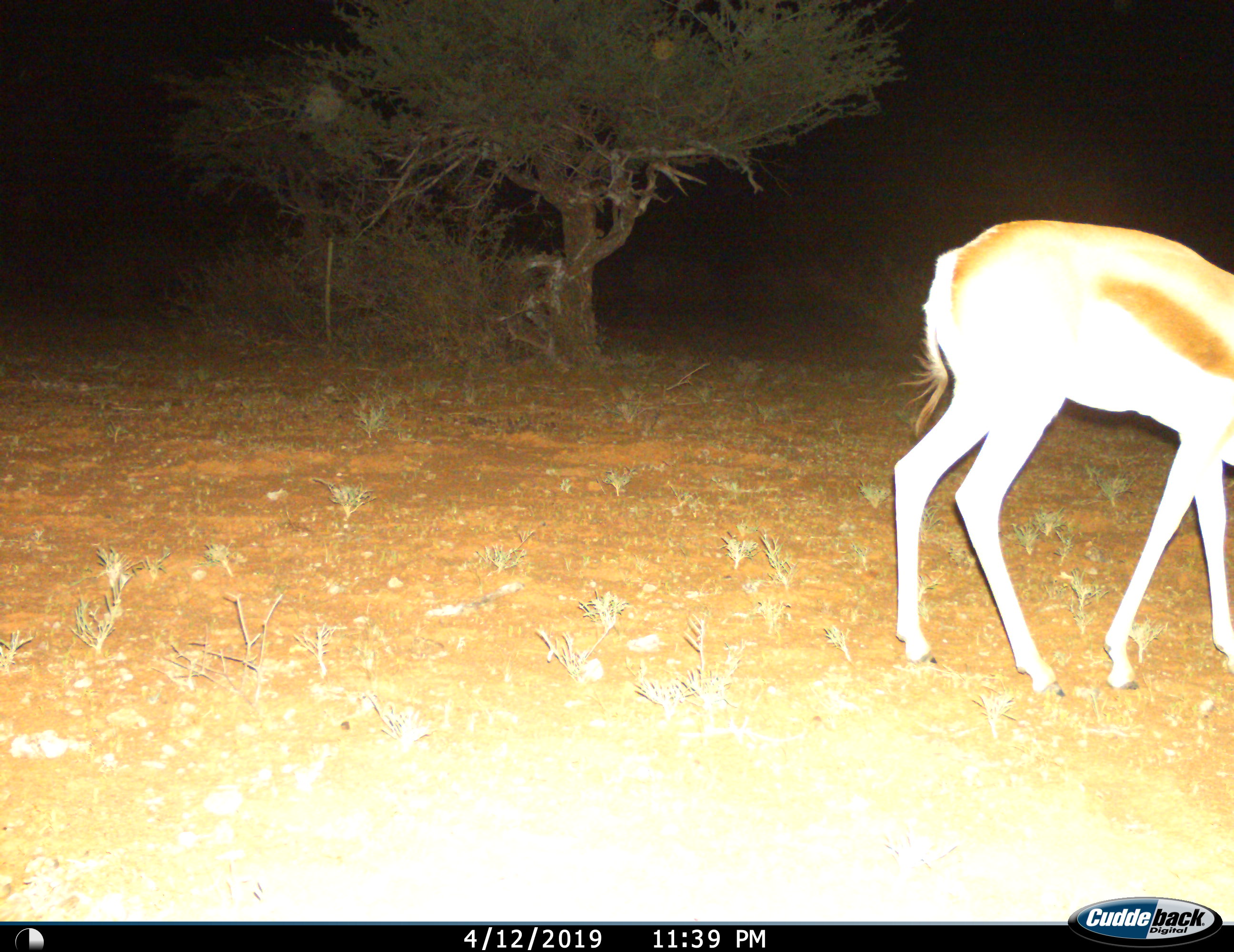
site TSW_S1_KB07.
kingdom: Animalia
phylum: Chordata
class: Mammalia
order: Artiodactyla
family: Bovidae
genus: Antidorcas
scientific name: Antidorcas marsupialis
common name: springbok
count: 1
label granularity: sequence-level